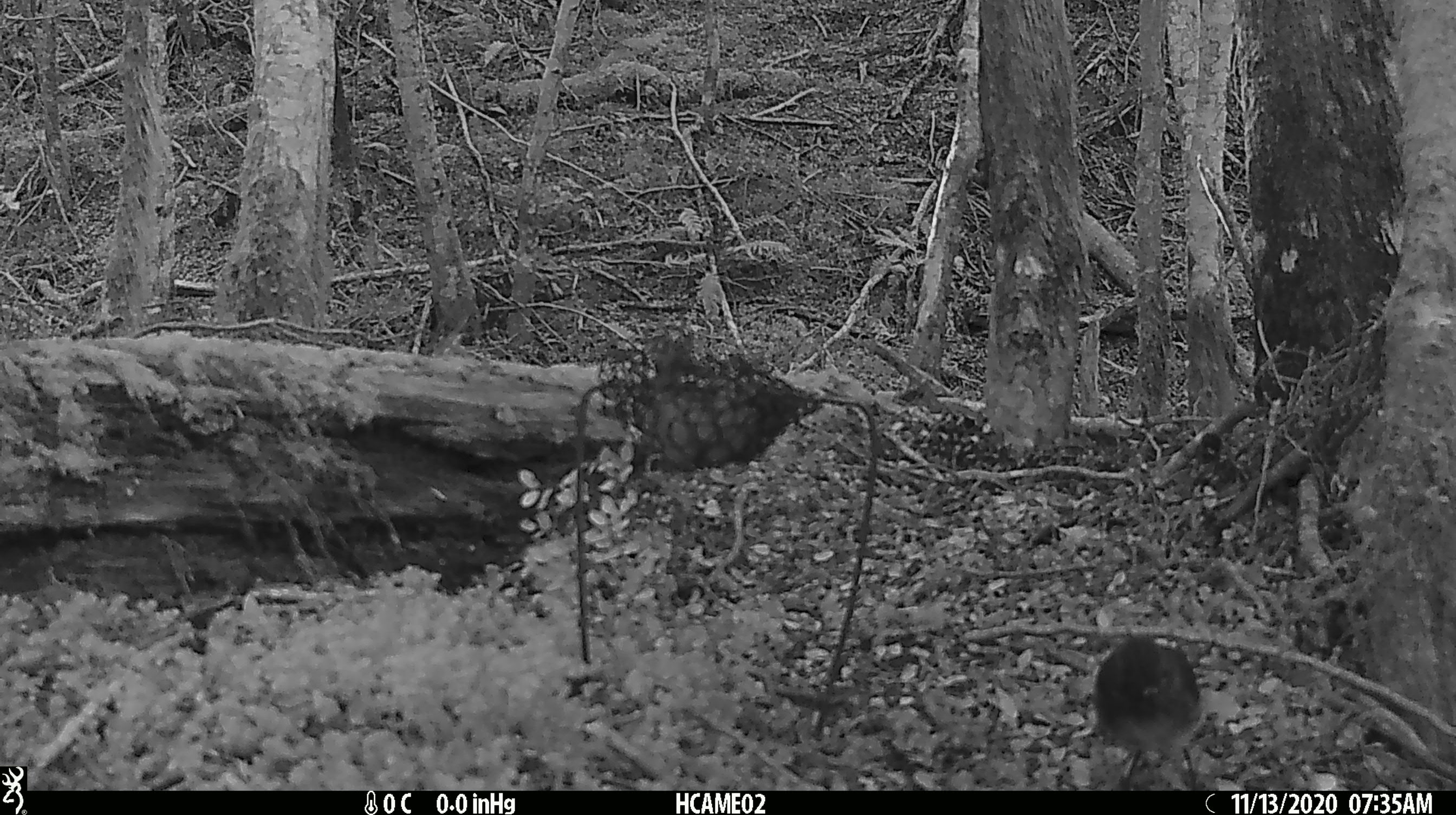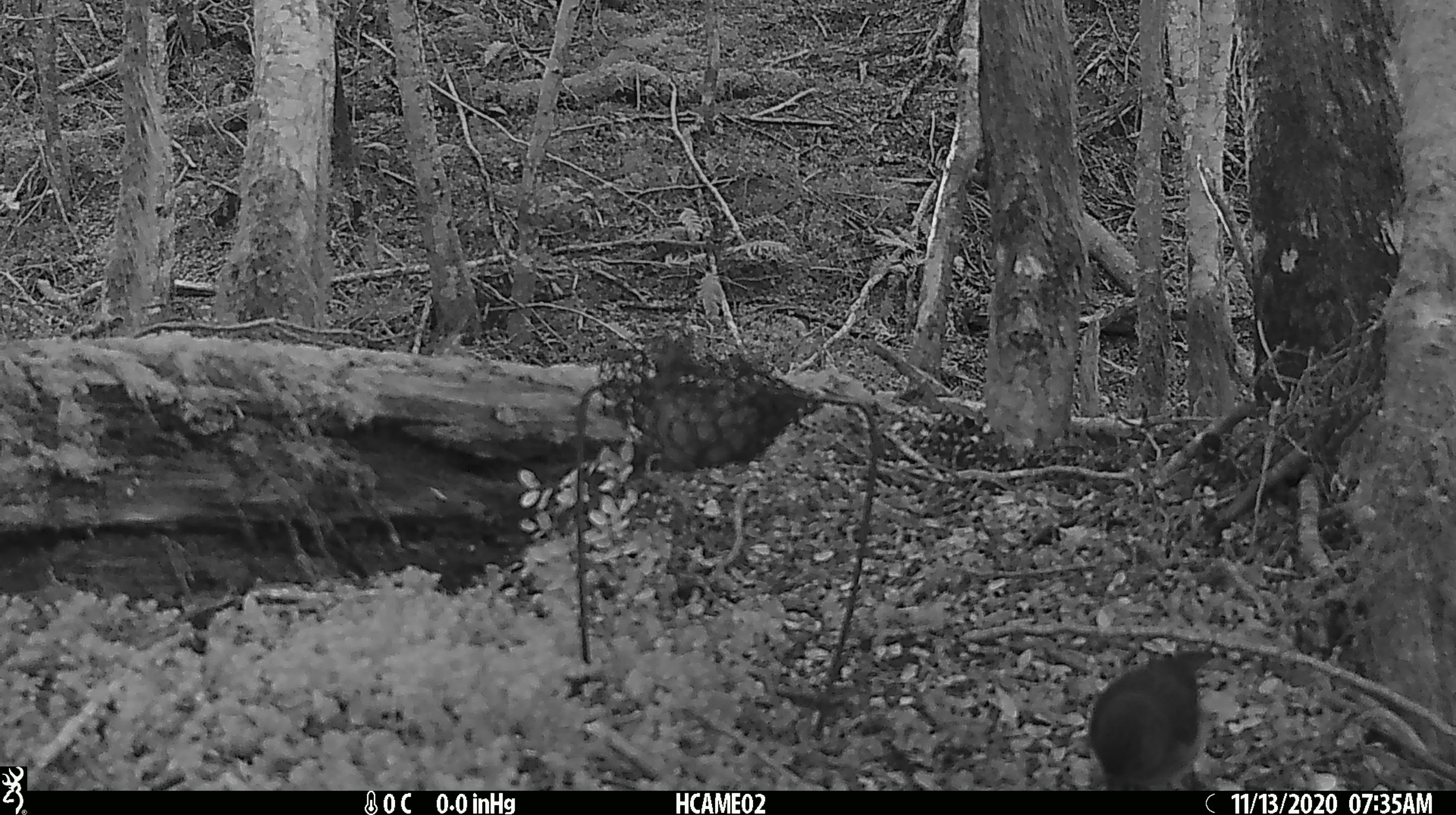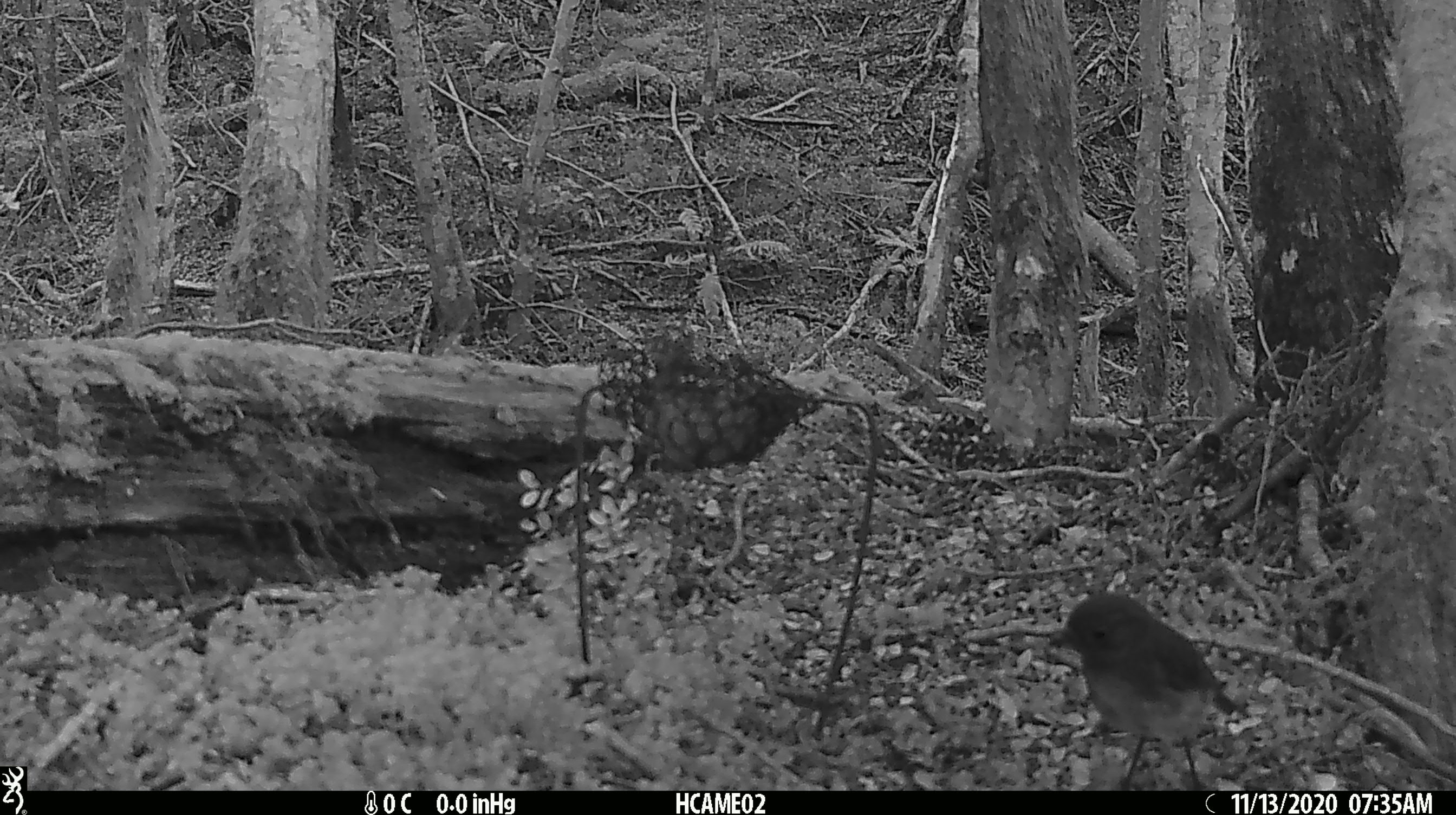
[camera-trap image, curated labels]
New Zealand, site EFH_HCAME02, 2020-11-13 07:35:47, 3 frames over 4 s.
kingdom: Animalia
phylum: Chordata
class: Aves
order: Passeriformes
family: Petroicidae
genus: Petroica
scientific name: Petroica australis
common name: new zealand robin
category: robin